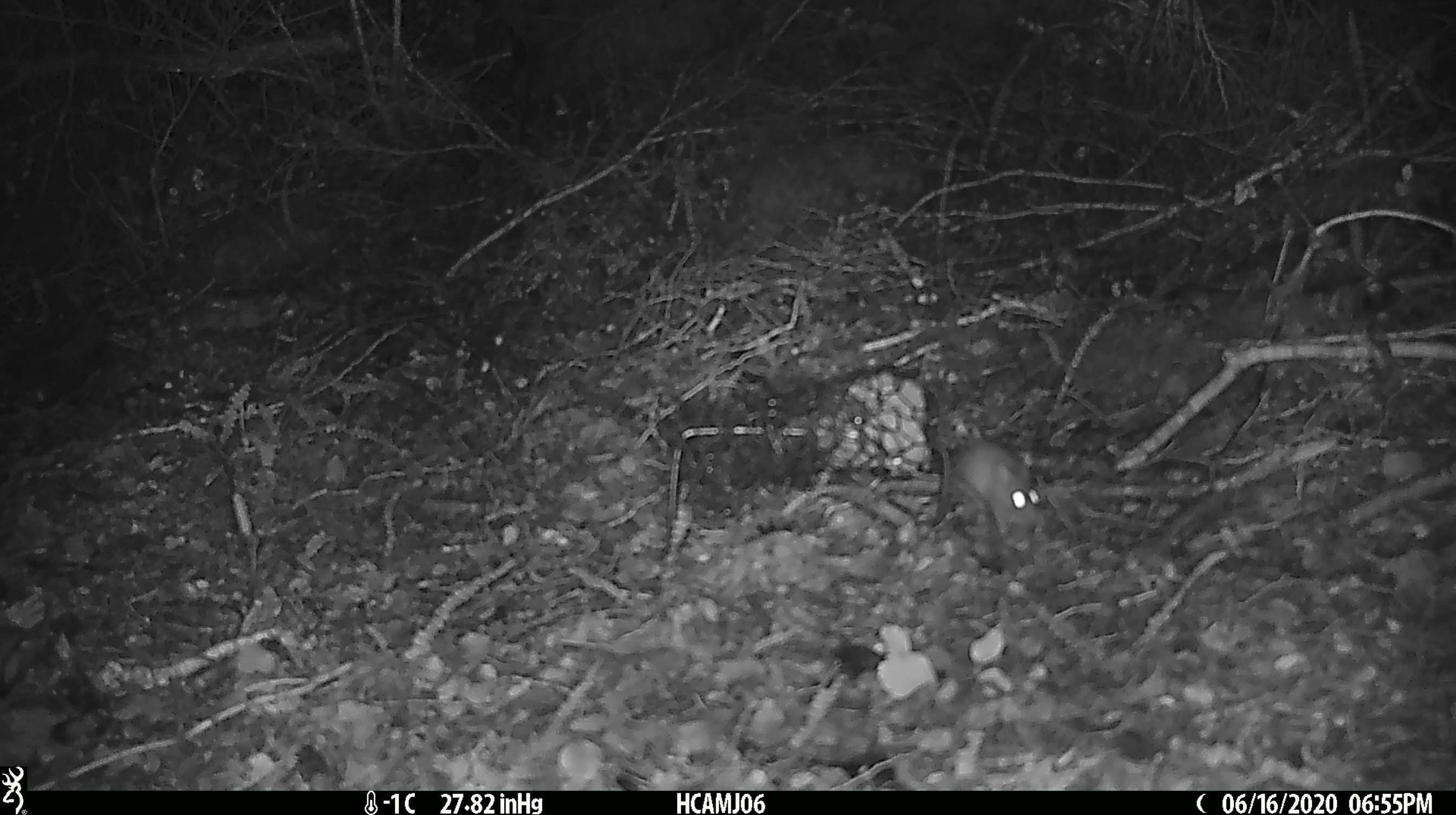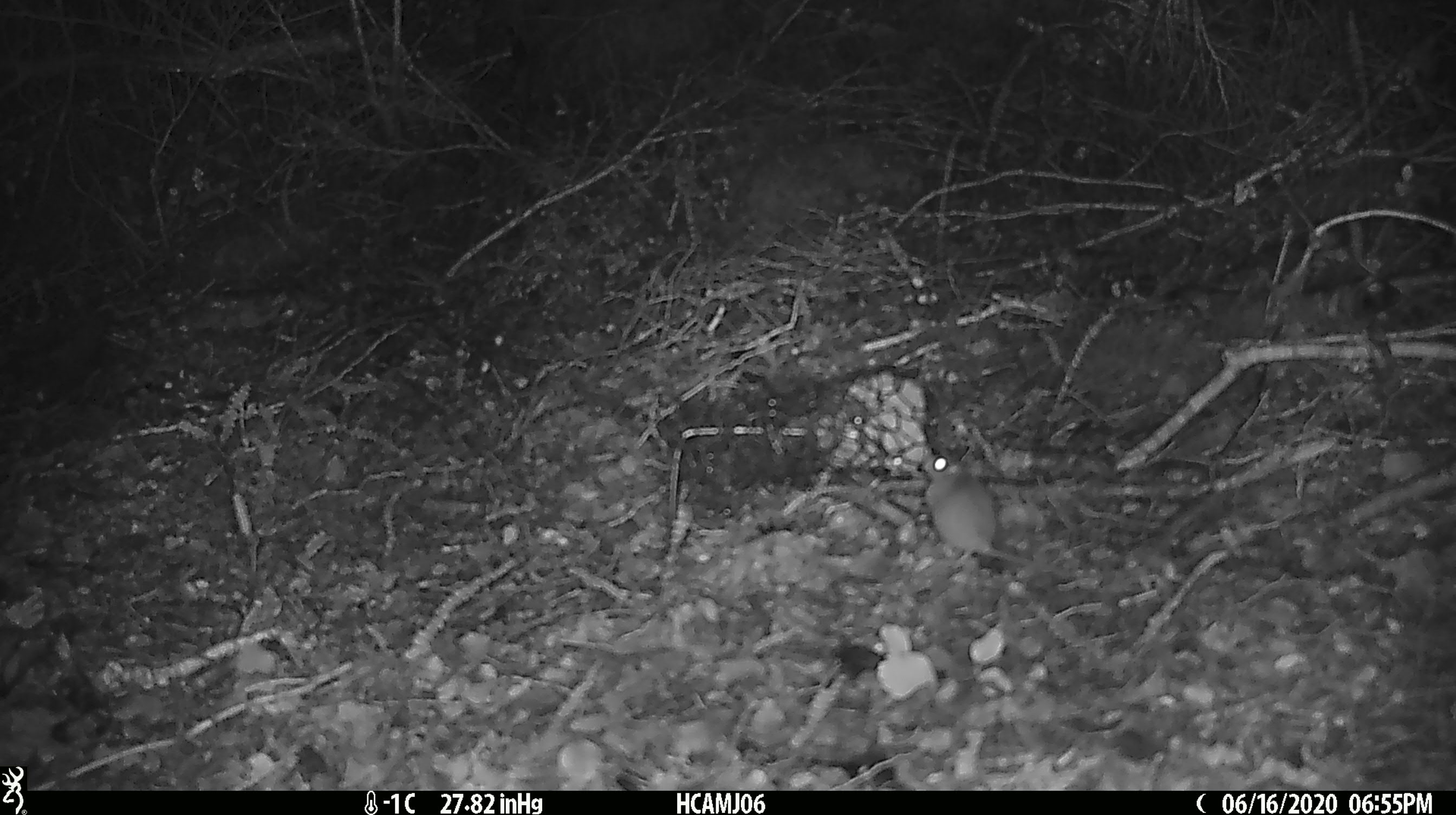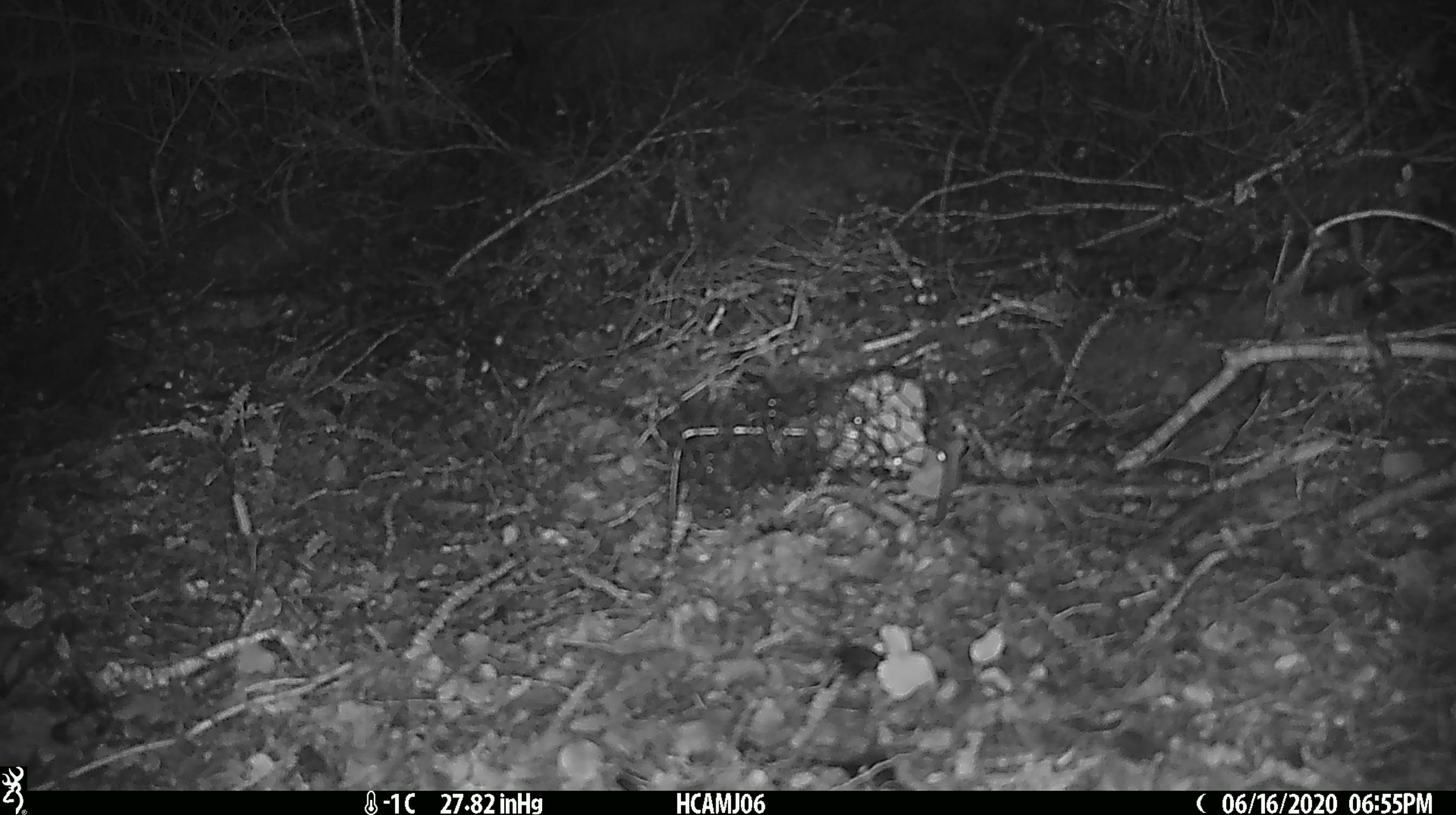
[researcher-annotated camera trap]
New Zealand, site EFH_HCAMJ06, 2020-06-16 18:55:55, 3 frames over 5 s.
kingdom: Animalia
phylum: Chordata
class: Mammalia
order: Rodentia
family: Muridae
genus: Mus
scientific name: Mus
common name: mouse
Mouse (Mus).